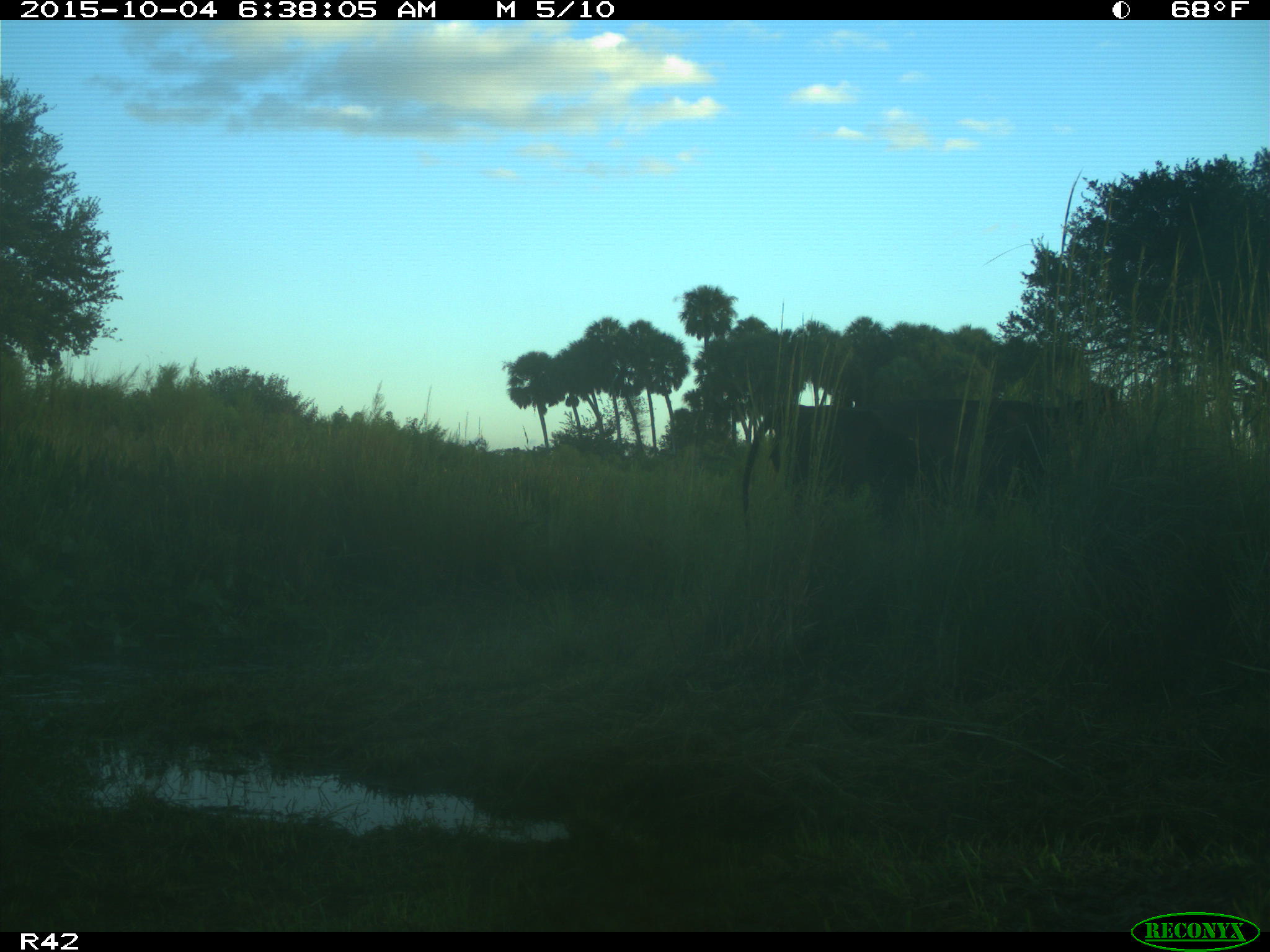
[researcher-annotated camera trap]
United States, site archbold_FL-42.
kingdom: Animalia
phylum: Chordata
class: Mammalia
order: Artiodactyla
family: Bovidae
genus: Bos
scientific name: Bos taurus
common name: domestic cow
Bos taurus (domestic cow).